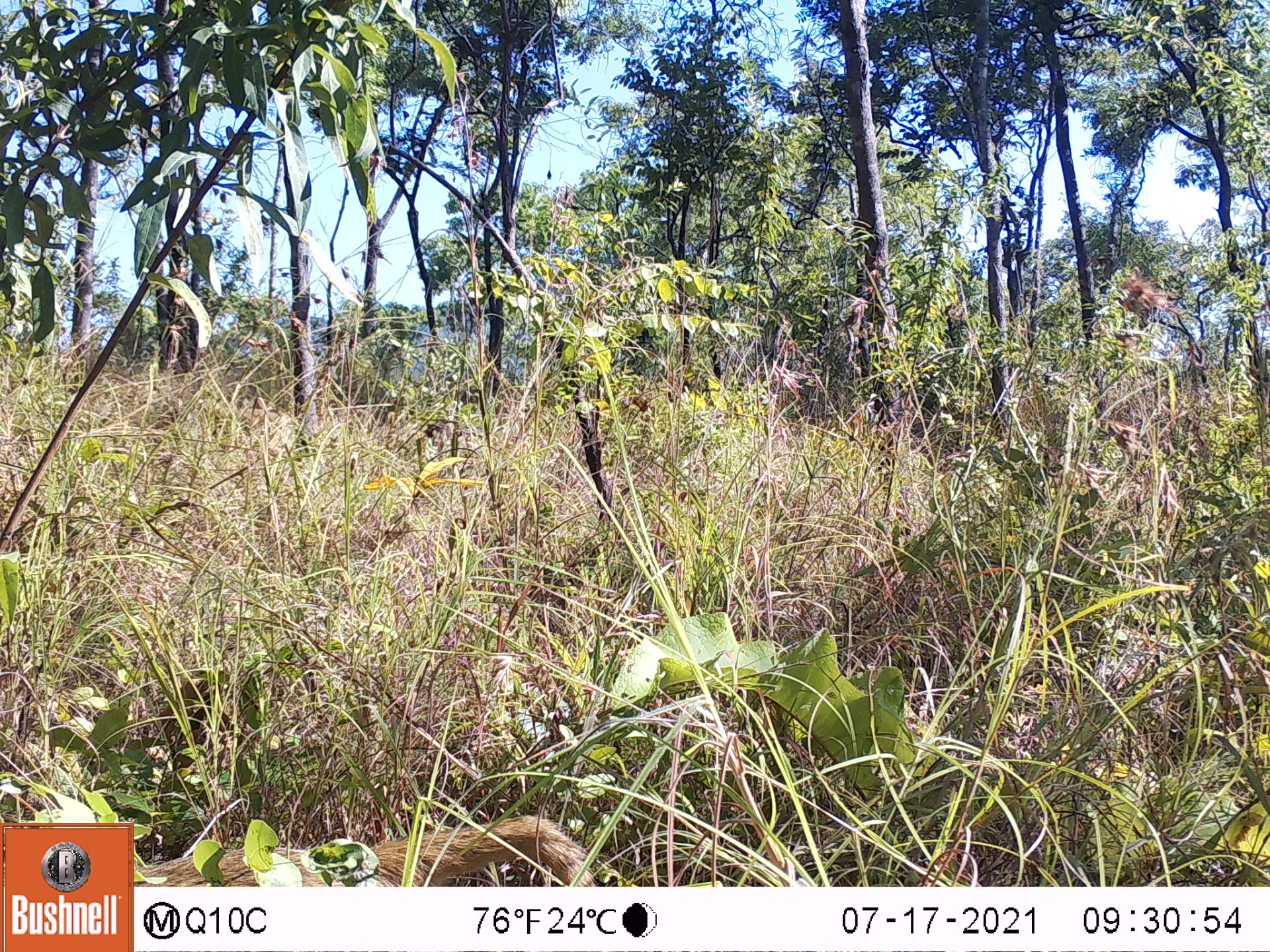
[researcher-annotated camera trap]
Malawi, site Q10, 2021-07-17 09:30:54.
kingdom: Animalia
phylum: Chordata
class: Mammalia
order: Primates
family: Cercopithecidae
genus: Papio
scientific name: Papio cynocephalus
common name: yellow baboon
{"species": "yellow baboon (Papio cynocephalus)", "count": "1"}